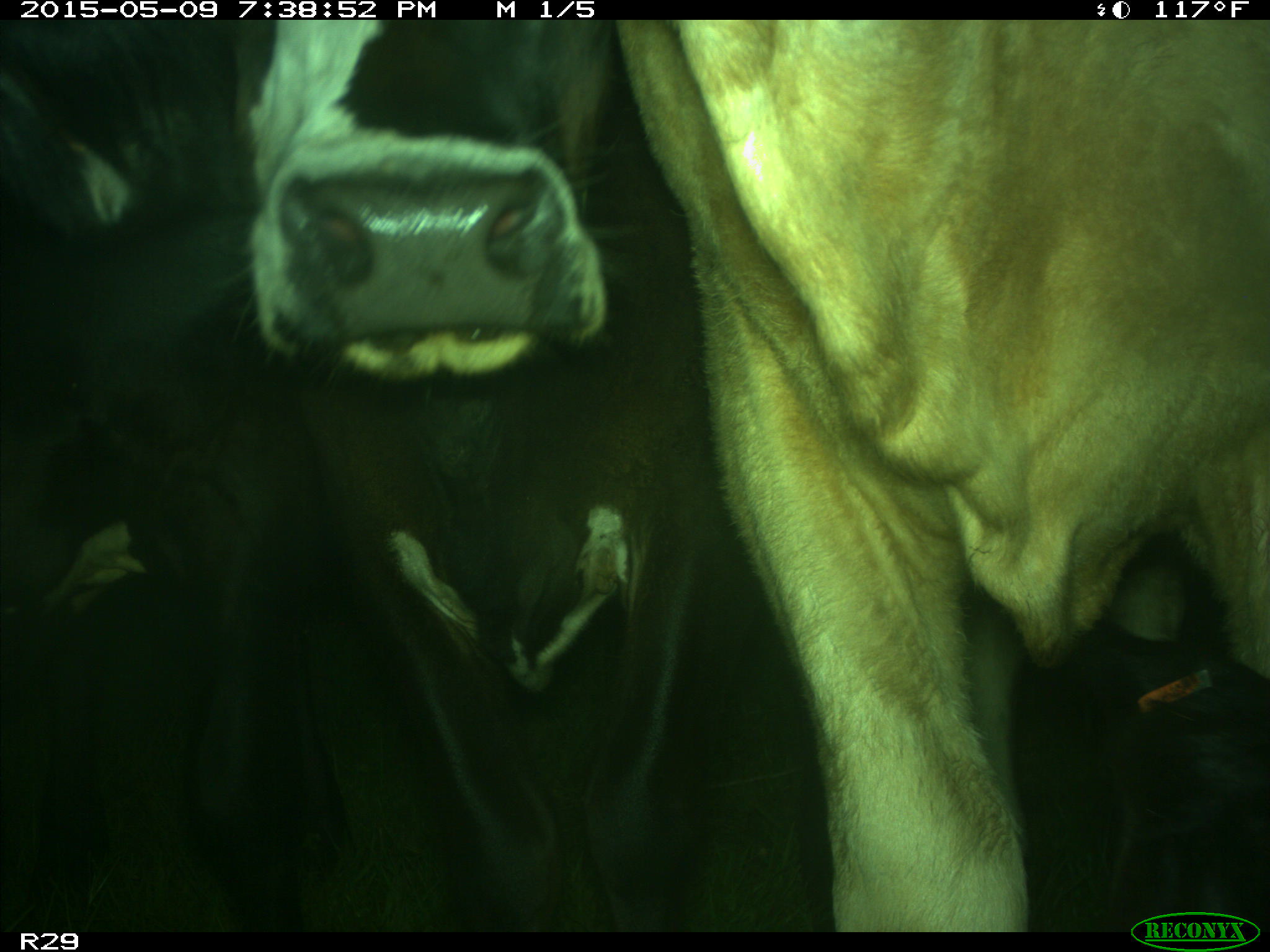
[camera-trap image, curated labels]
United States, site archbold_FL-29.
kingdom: Animalia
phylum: Chordata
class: Mammalia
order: Artiodactyla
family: Bovidae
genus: Bos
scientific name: Bos taurus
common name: domestic cow